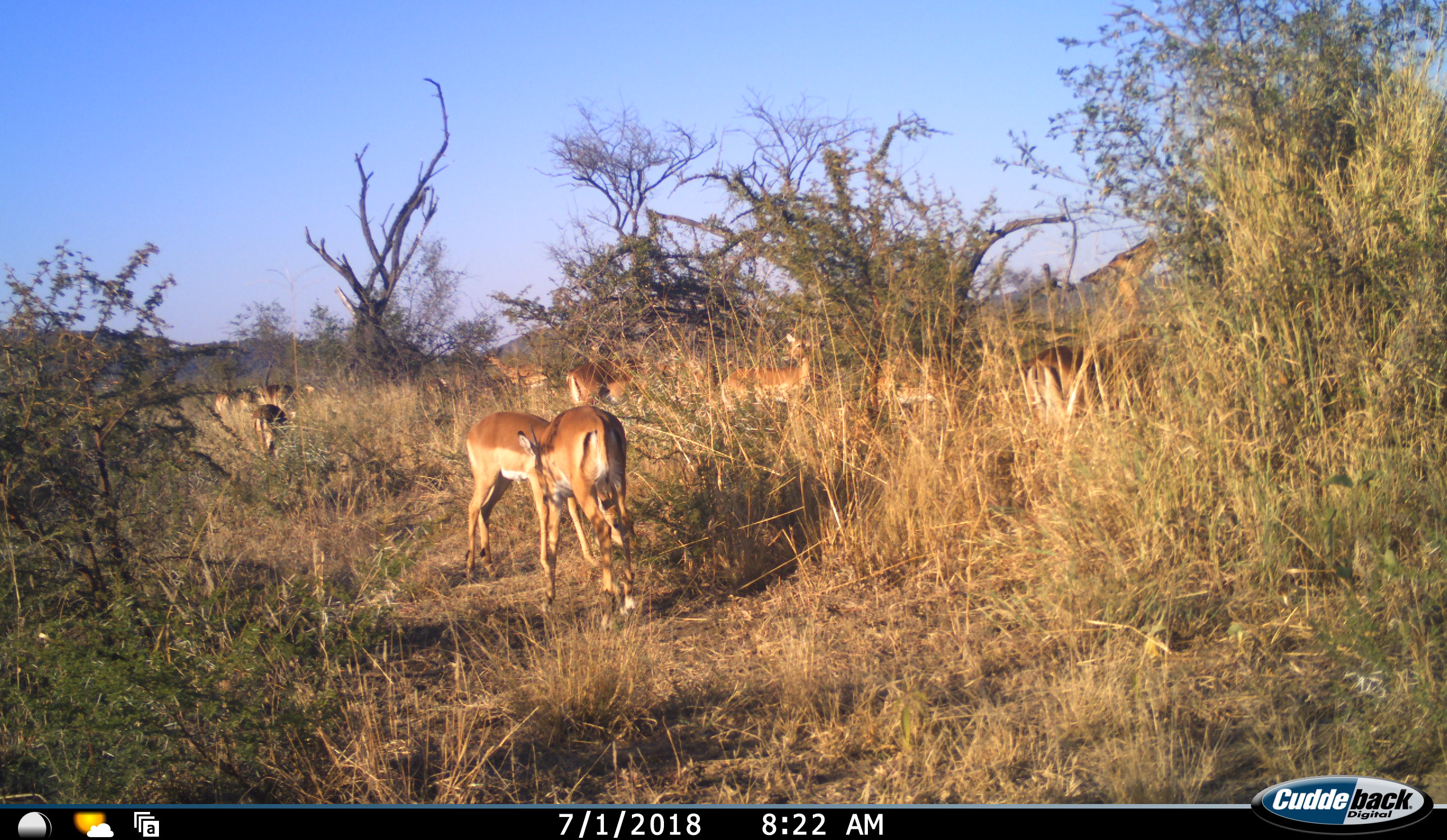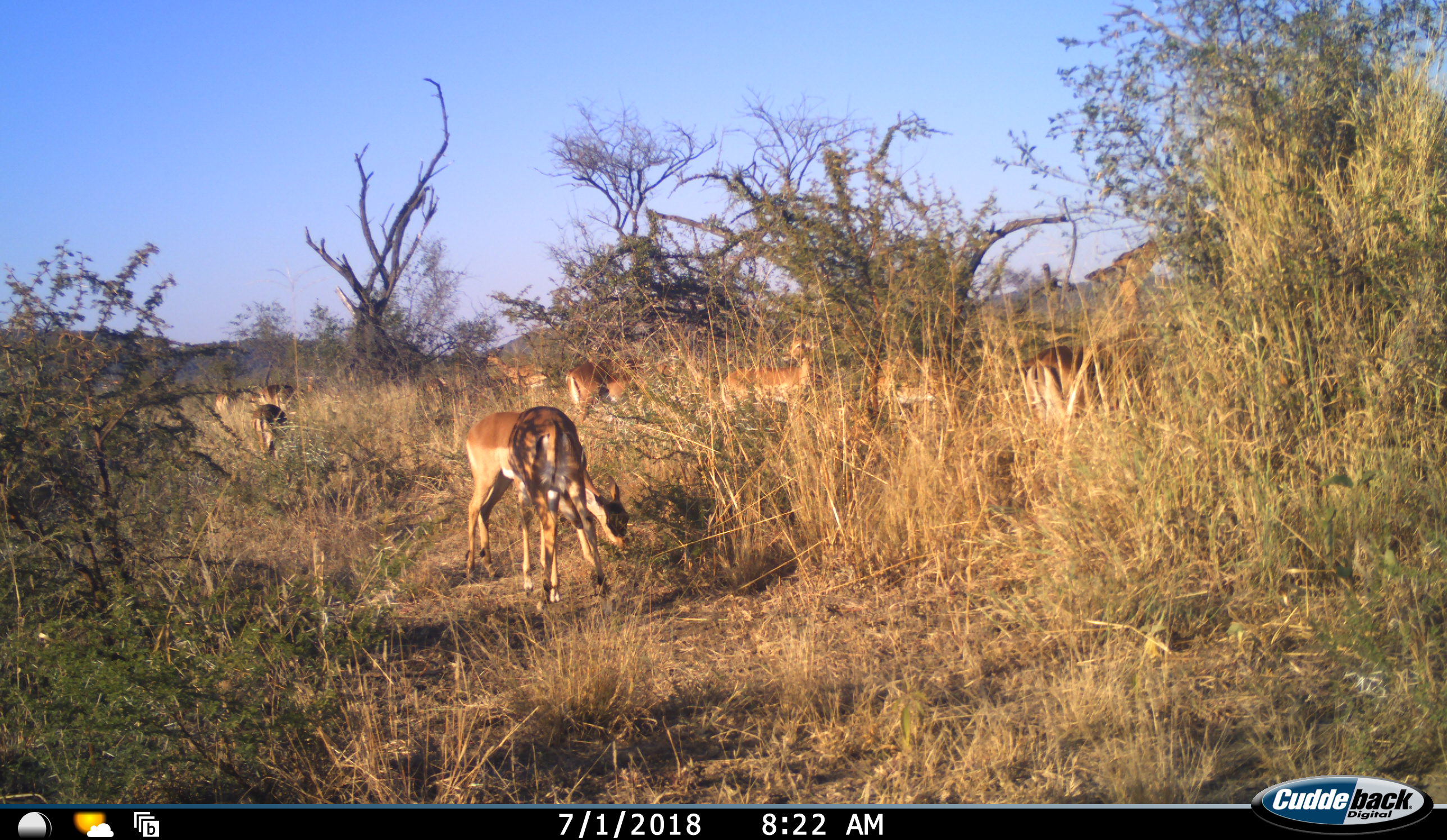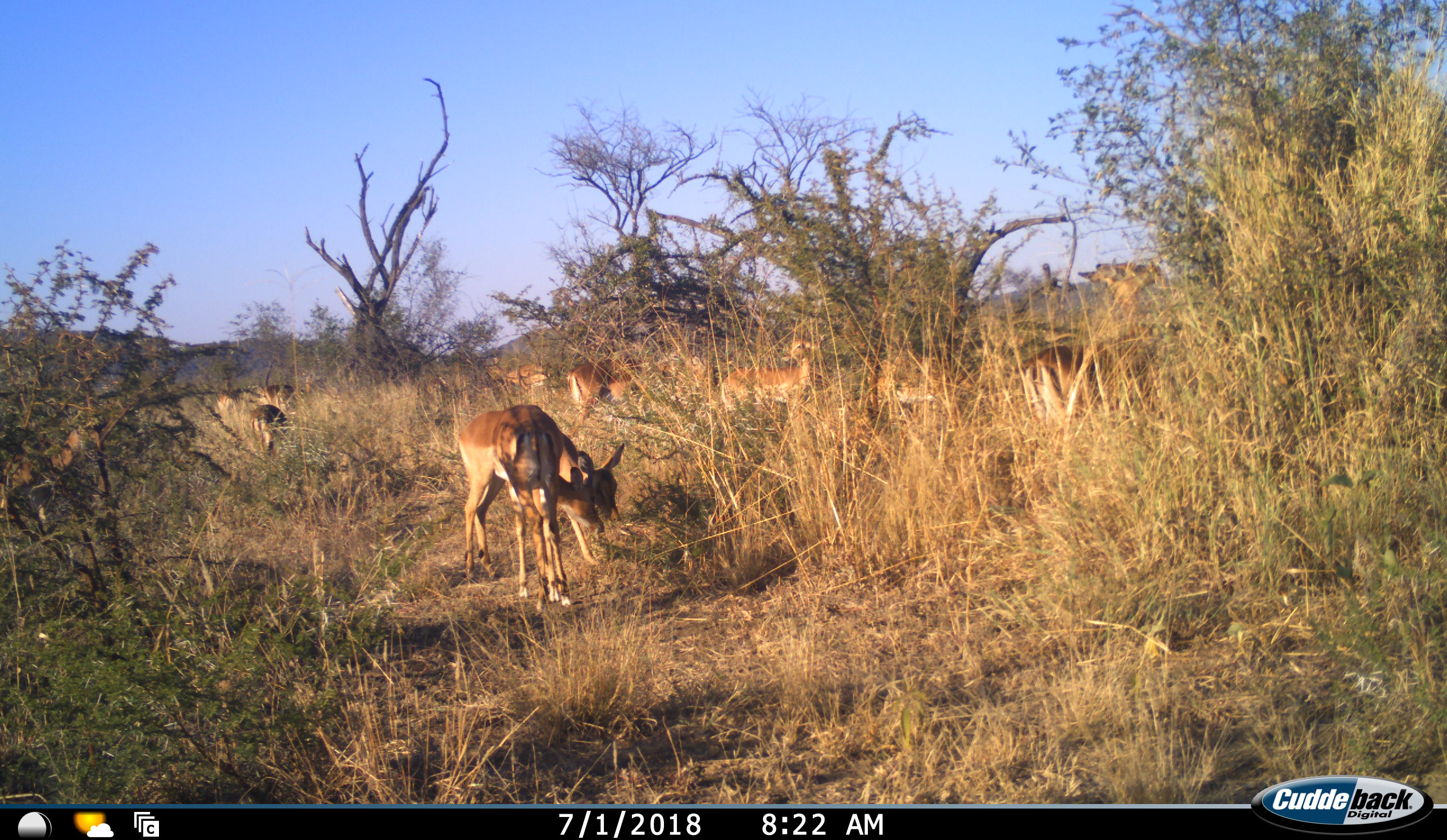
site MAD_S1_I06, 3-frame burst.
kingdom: Animalia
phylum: Chordata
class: Mammalia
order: Artiodactyla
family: Bovidae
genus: Aepyceros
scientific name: Aepyceros melampus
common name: impala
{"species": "impala (Aepyceros melampus)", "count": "11-50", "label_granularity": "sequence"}